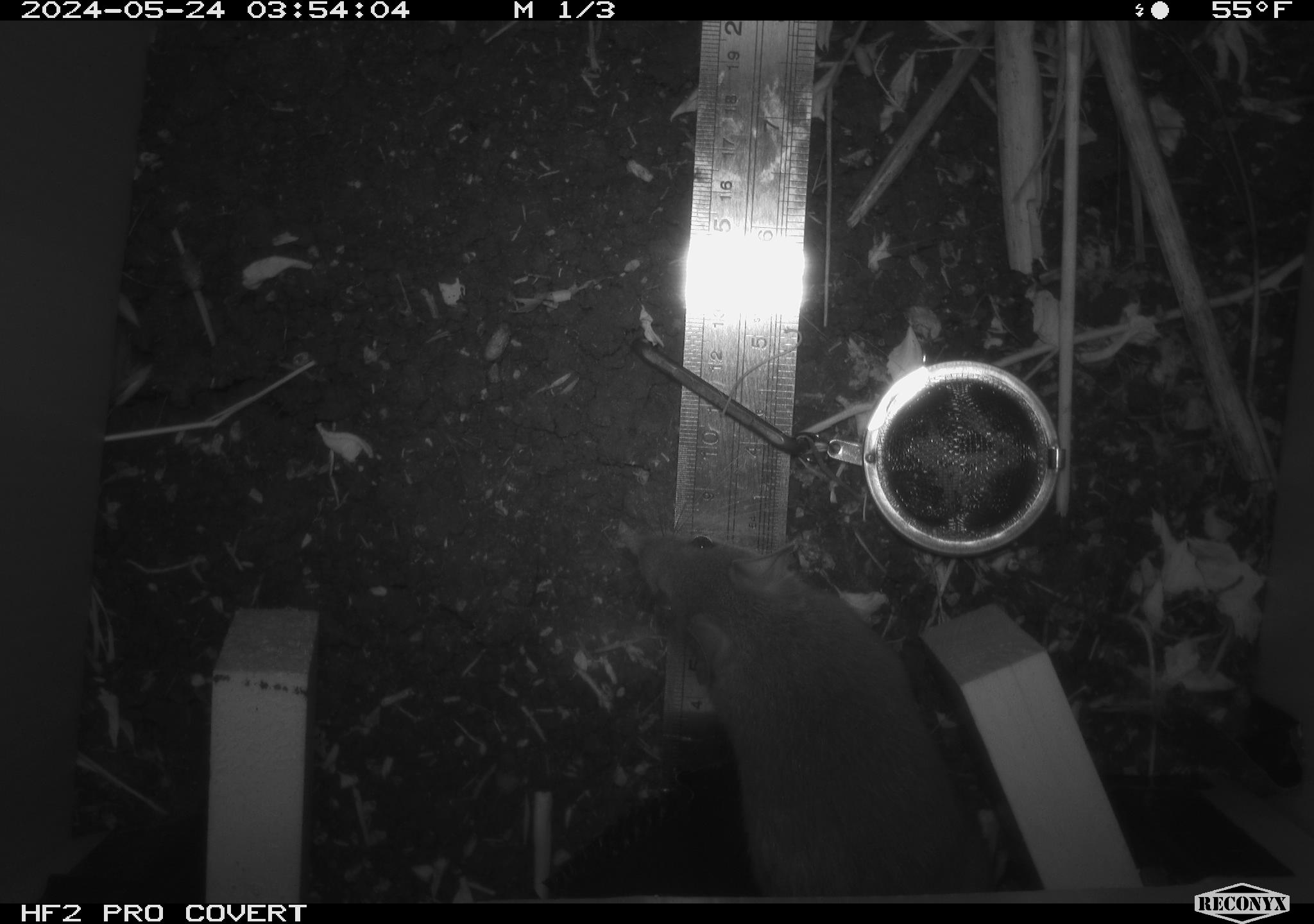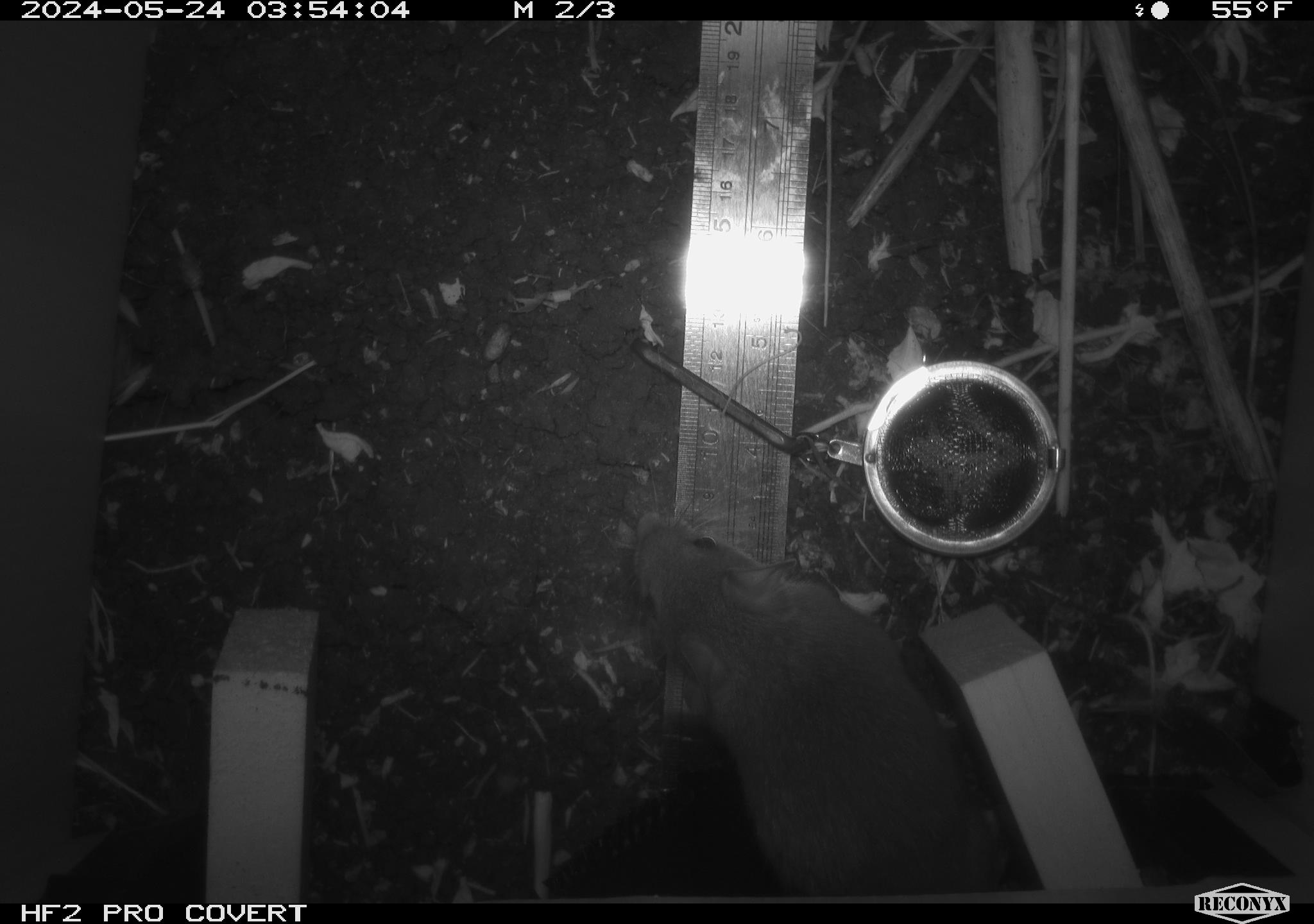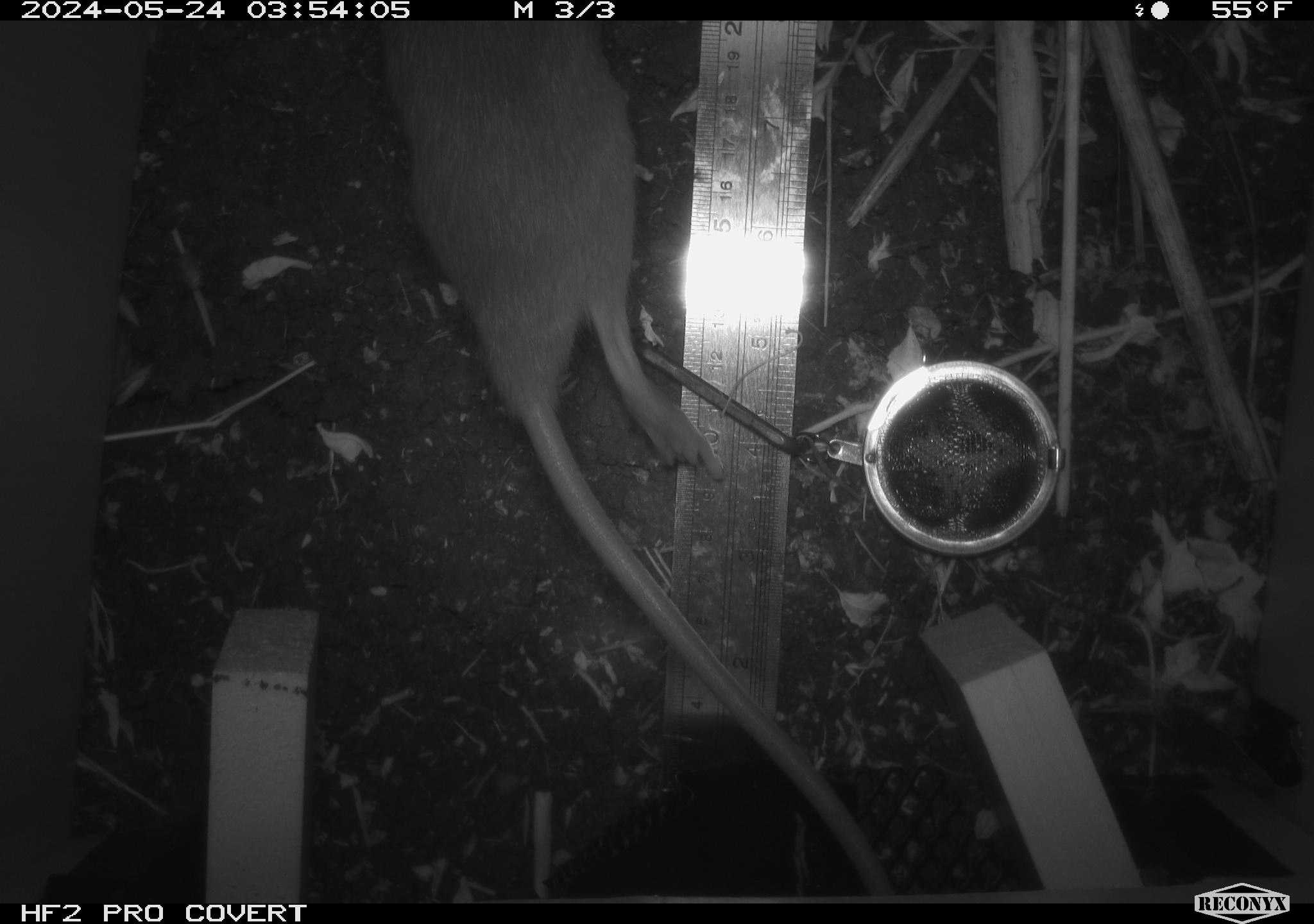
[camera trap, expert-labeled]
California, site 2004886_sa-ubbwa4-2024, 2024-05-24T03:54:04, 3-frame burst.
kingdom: Animalia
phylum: Chordata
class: Mammalia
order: Rodentia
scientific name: Rodentia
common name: woodrat or rat or mouse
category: woodrat or rat or mouse species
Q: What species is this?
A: Woodrat or rat or mouse species (woodrat or rat or mouse) (Rodentia).